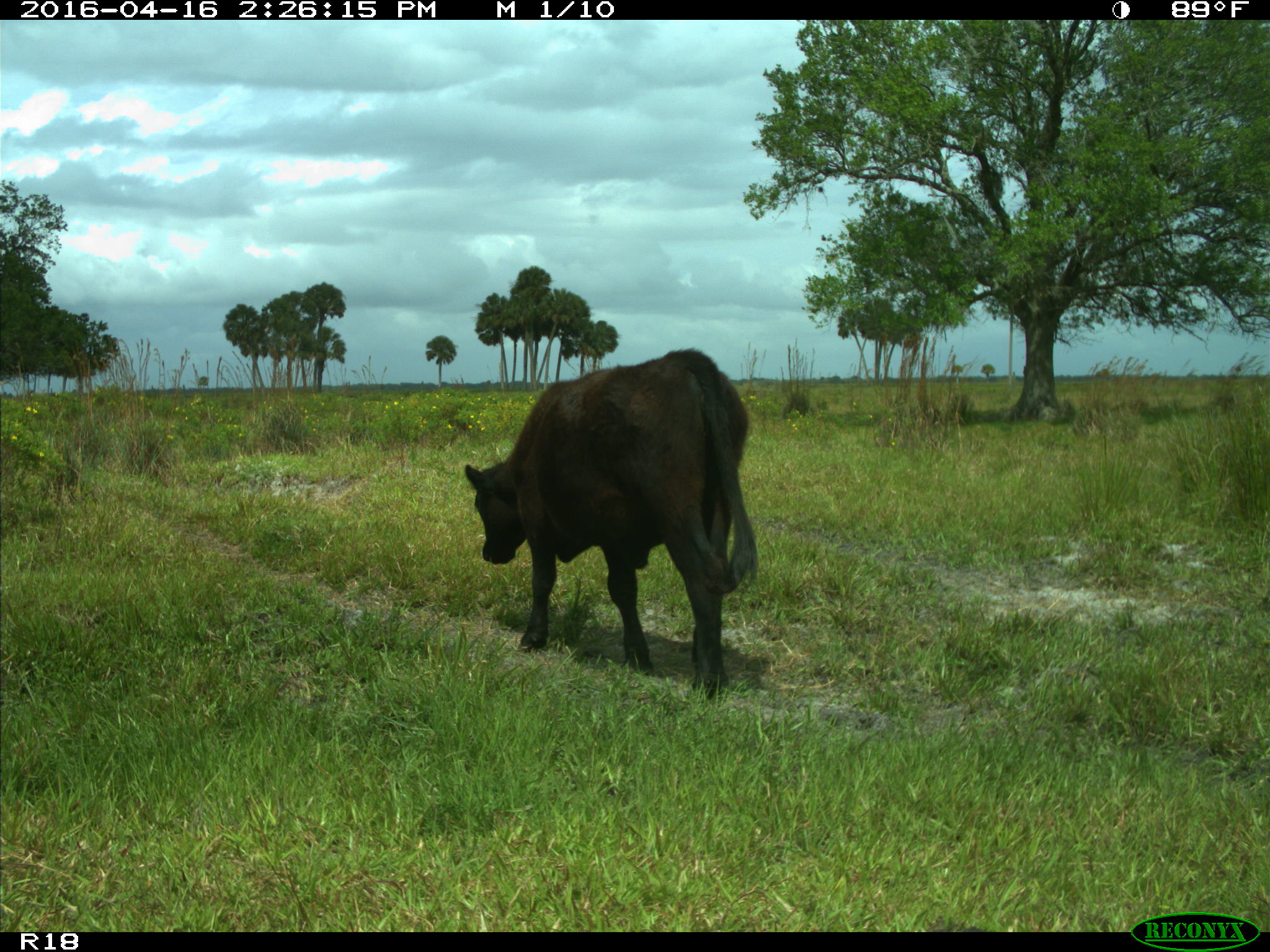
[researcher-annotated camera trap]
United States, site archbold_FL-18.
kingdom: Animalia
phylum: Chordata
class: Mammalia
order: Artiodactyla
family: Bovidae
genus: Bos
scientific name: Bos taurus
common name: domestic cow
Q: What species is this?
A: Bos taurus (domestic cow).